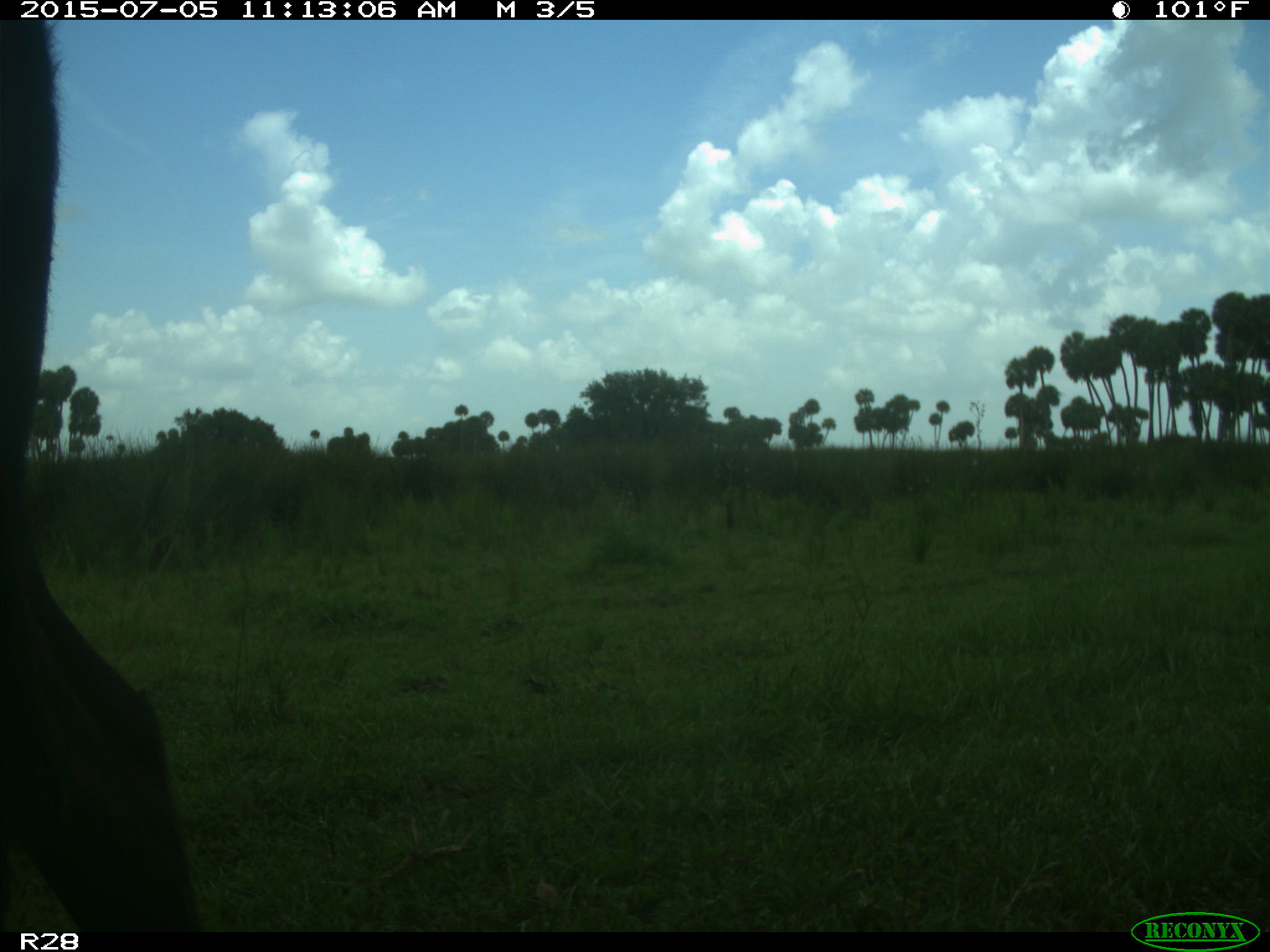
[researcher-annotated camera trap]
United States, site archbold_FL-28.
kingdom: Animalia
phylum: Chordata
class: Mammalia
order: Artiodactyla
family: Bovidae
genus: Bos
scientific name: Bos taurus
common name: domestic cow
Bos taurus (domestic cow).